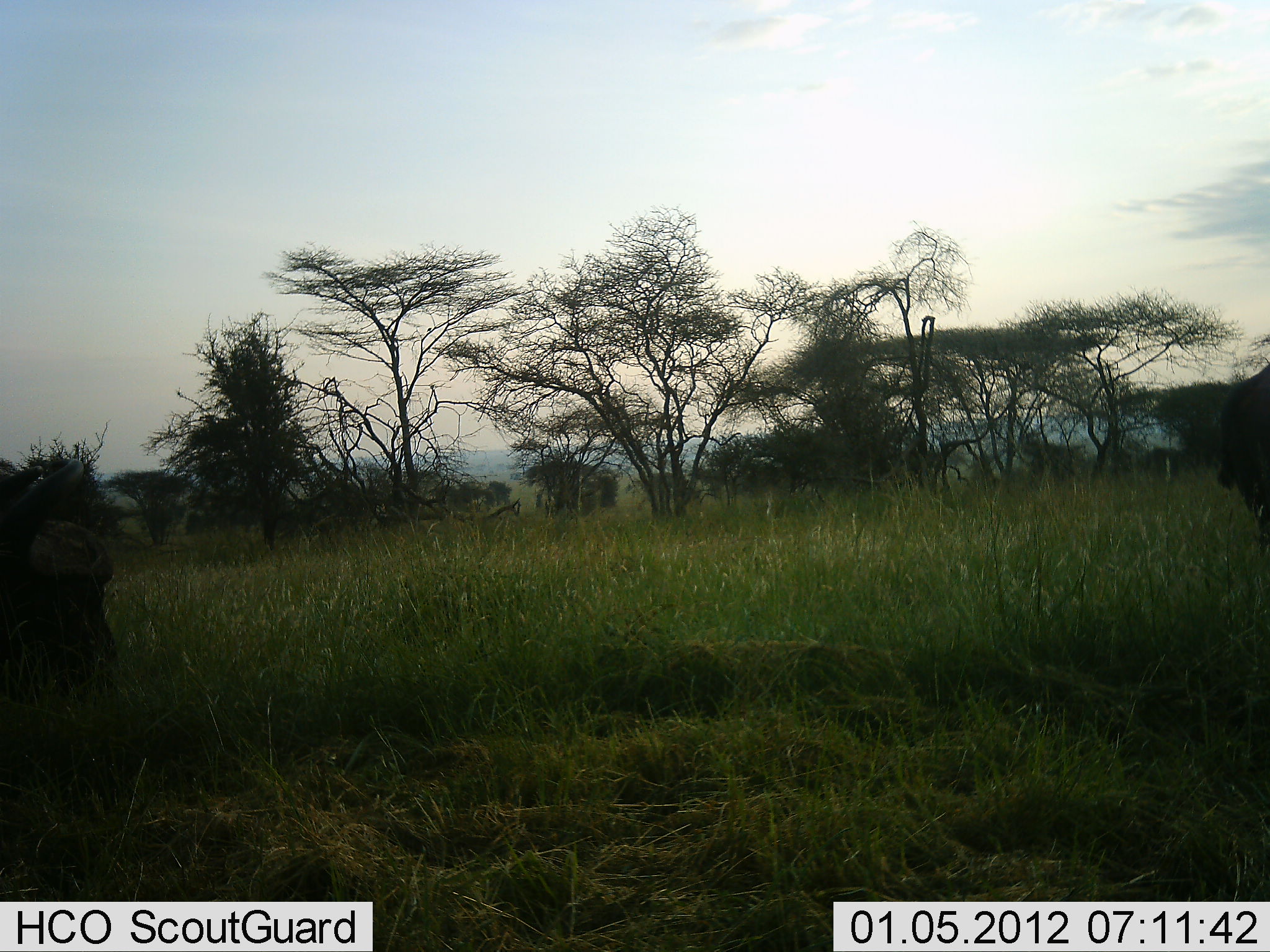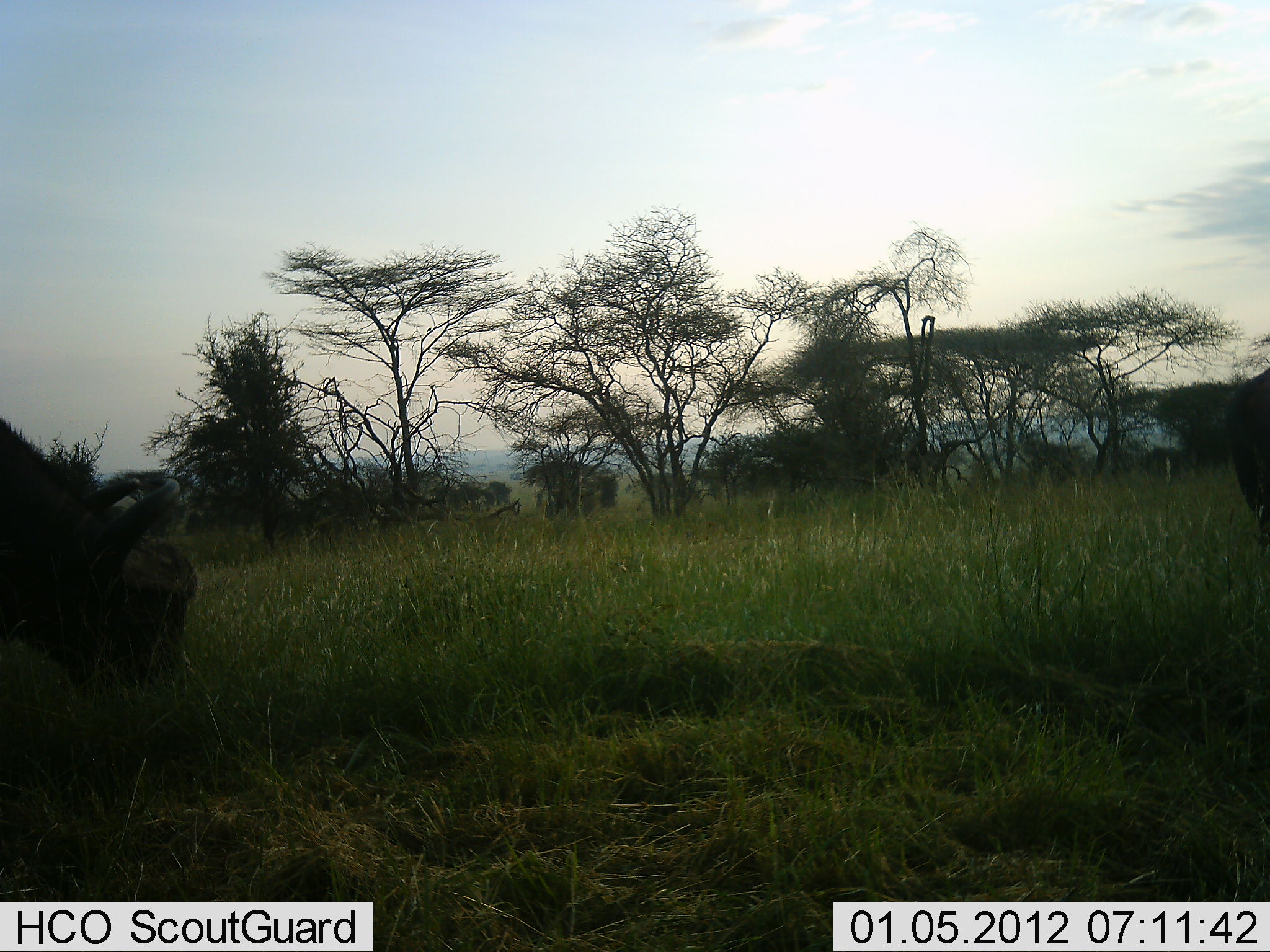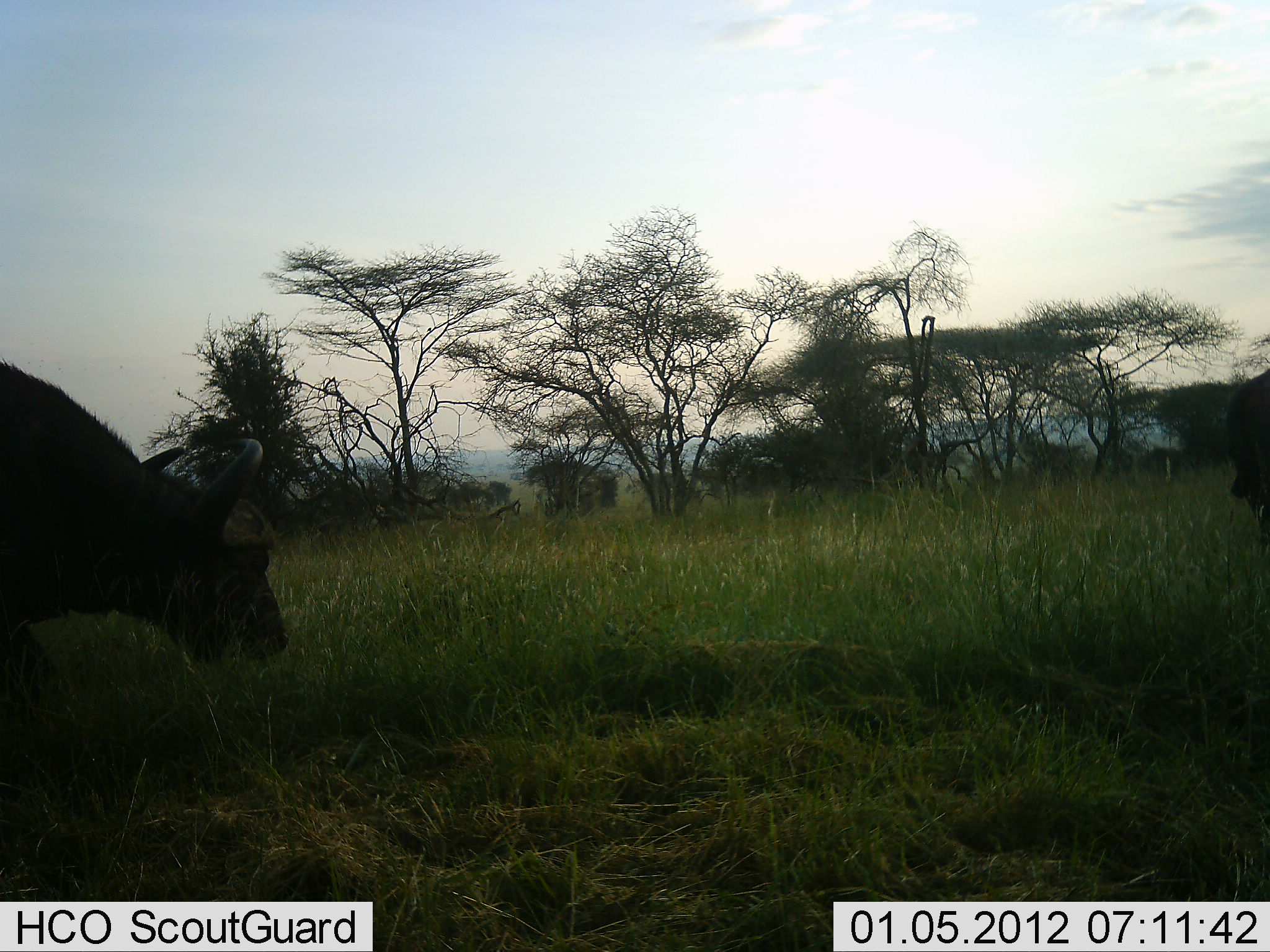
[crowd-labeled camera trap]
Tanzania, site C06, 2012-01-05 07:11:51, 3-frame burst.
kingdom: Animalia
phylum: Chordata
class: Mammalia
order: Artiodactyla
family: Bovidae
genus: Syncerus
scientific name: Syncerus caffer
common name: cape buffalo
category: buffalo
Buffalo (cape buffalo) (Syncerus caffer), count 2. Behavior (volunteer vote fractions): standing 33%, resting 0%, moving 40%, interacting 0%. Young present (vote fraction): 0%. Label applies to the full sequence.